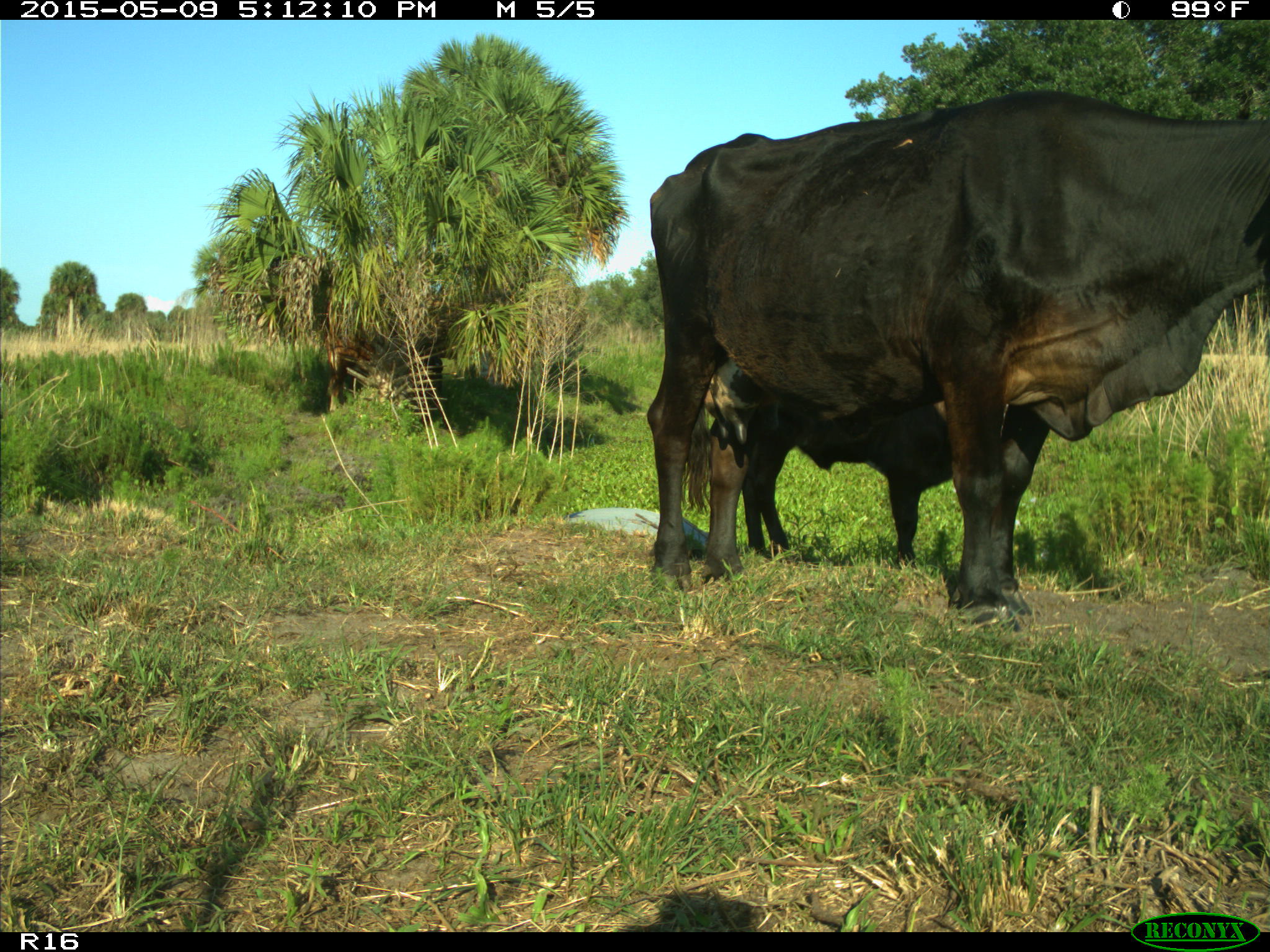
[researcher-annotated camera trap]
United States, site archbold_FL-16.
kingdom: Animalia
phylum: Chordata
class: Mammalia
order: Artiodactyla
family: Suidae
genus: Sus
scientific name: Sus scrofa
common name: wild boar